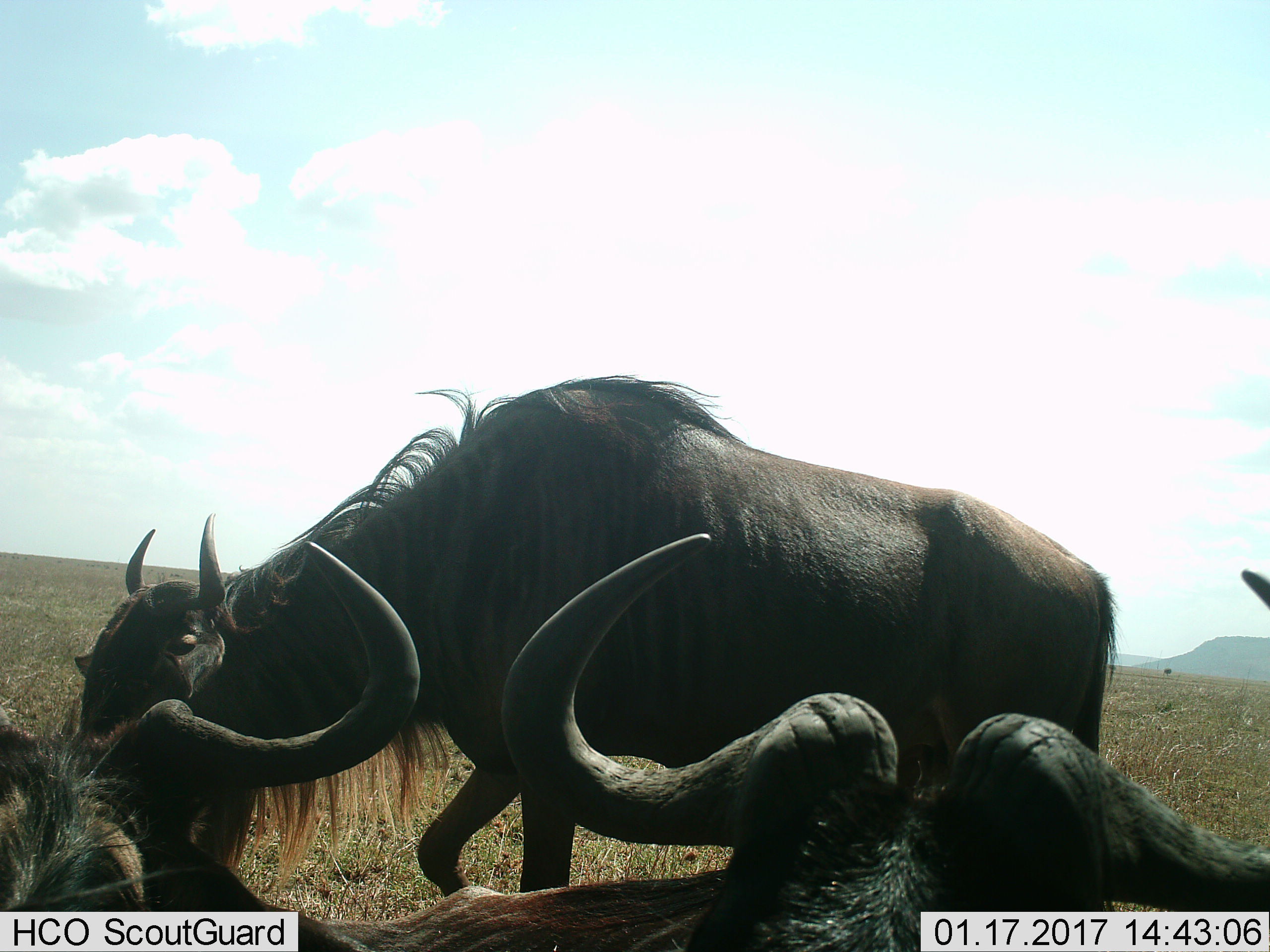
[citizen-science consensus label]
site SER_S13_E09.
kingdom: Animalia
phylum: Chordata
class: Mammalia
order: Artiodactyla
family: Bovidae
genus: Connochaetes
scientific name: Connochaetes taurinus taurinus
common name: blue wildebeest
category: wildebeestblue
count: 3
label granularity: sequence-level